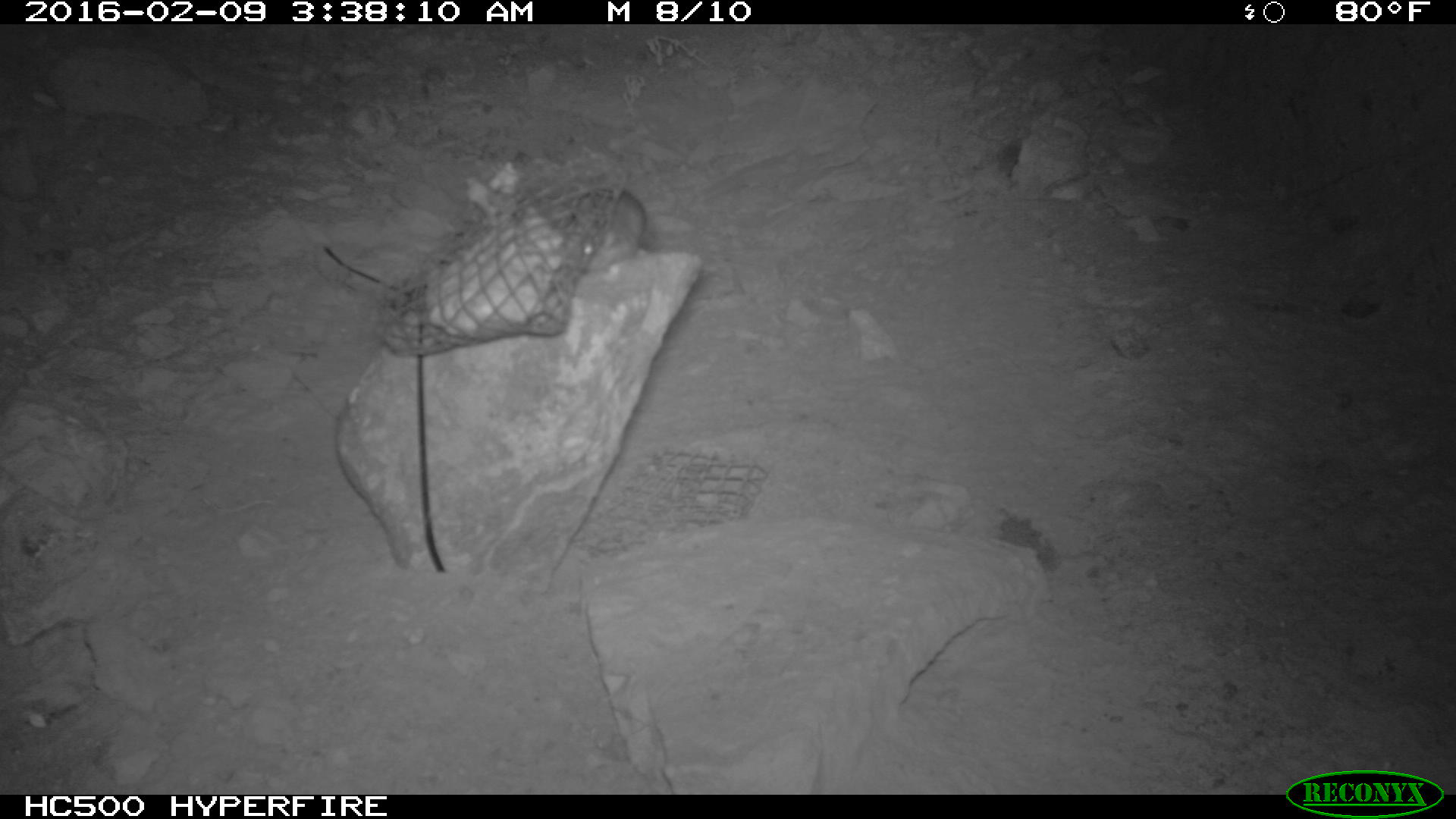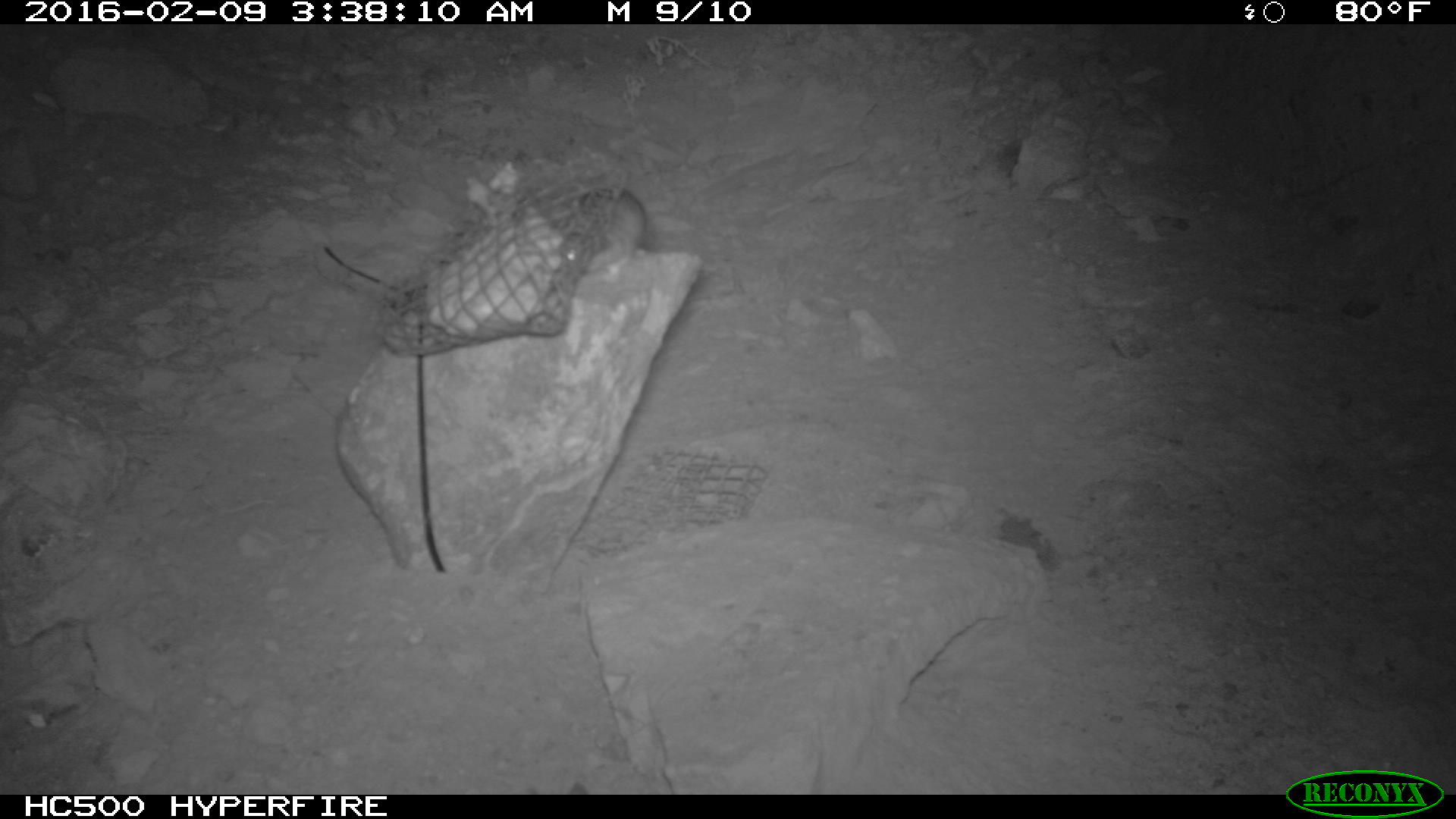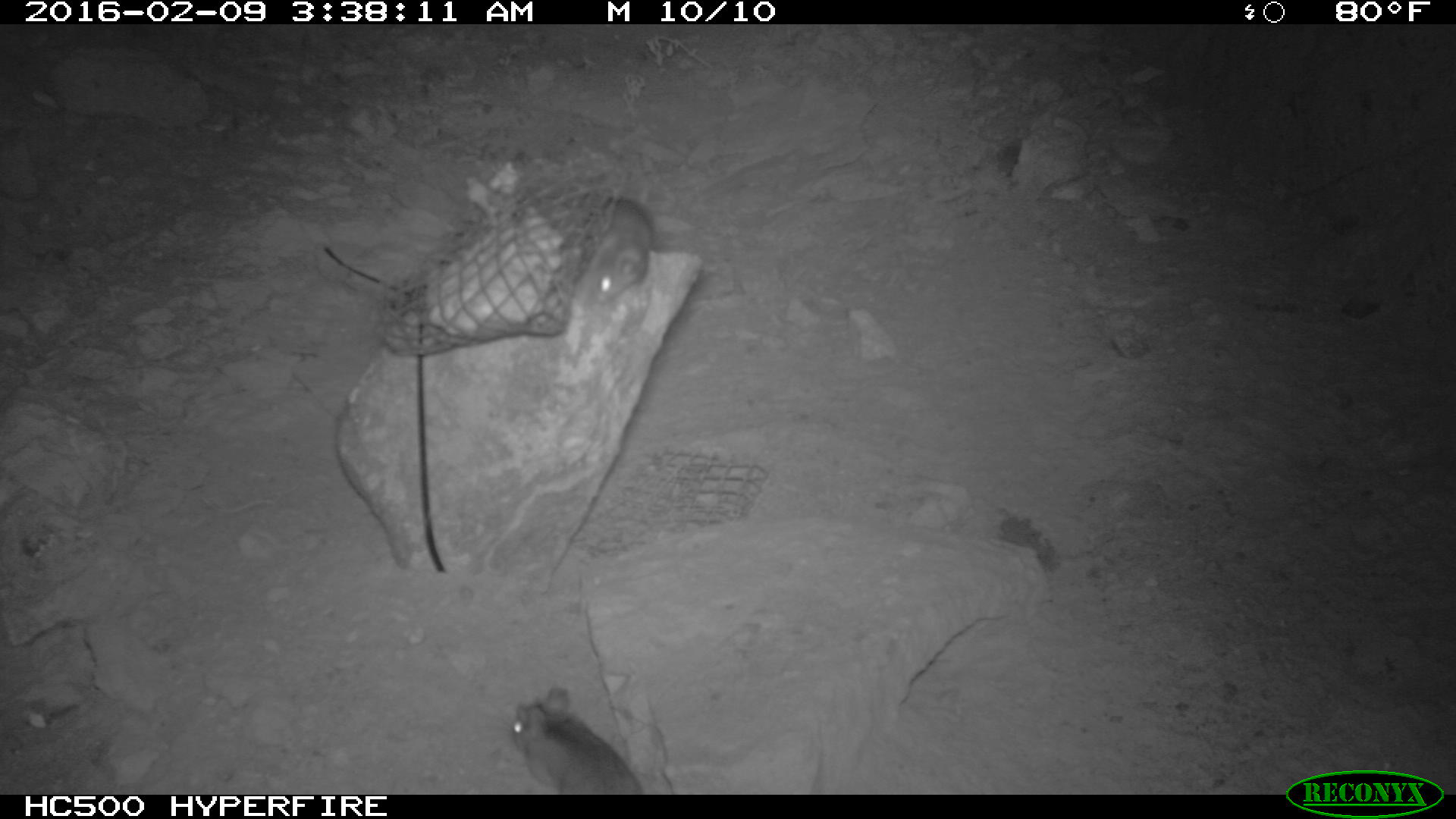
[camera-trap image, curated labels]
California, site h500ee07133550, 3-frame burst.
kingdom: Animalia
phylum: Chordata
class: Mammalia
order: Rodentia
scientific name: Rodentia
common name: rodent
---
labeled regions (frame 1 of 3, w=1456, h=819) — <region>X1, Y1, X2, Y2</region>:
rodent: <region>570, 189, 648, 270</region>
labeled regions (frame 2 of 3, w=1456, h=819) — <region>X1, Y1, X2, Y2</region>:
rodent: <region>568, 184, 649, 270</region>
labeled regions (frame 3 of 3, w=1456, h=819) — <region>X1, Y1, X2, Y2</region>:
rodent: <region>510, 686, 648, 794</region>; <region>563, 196, 656, 320</region>